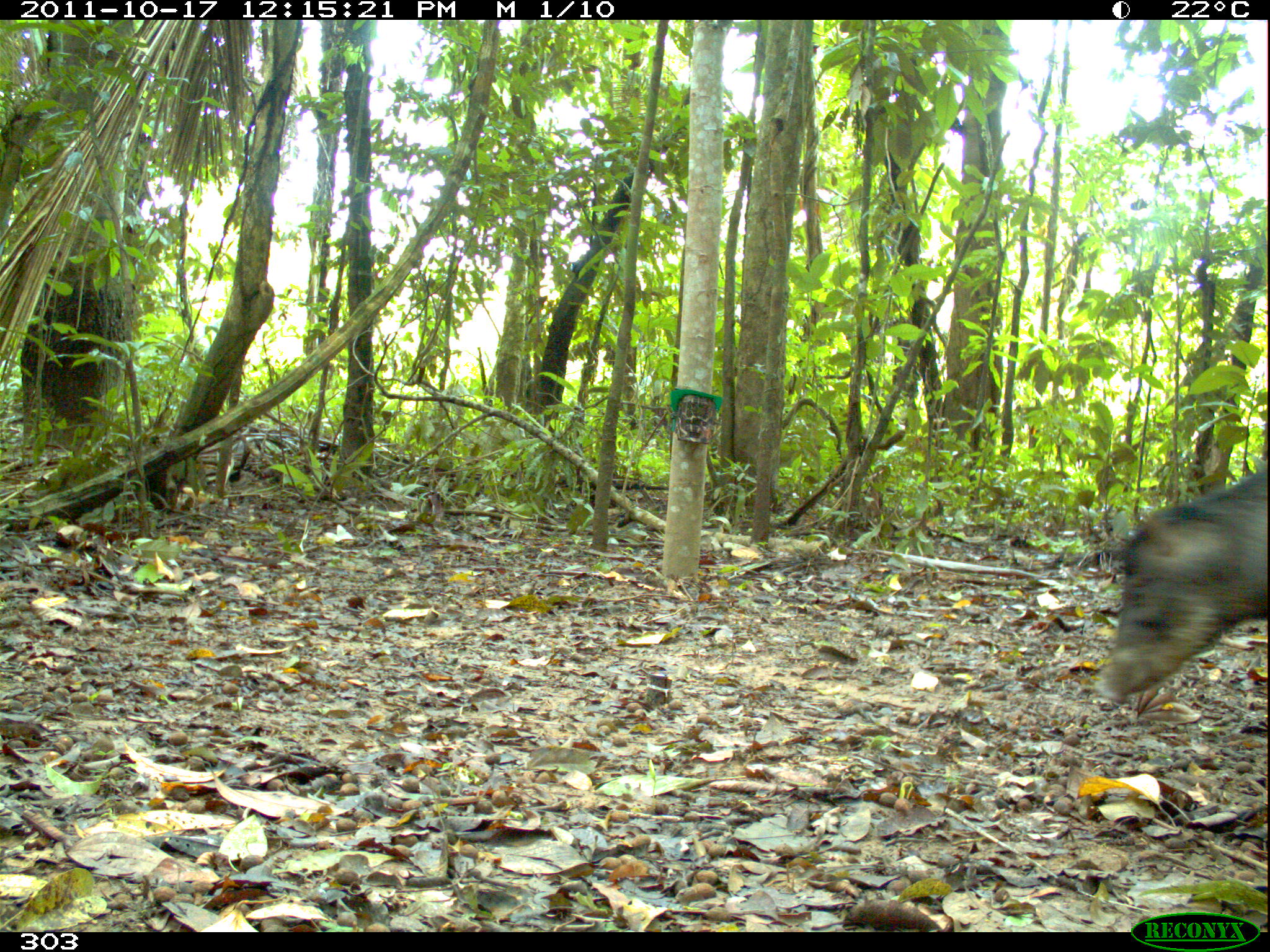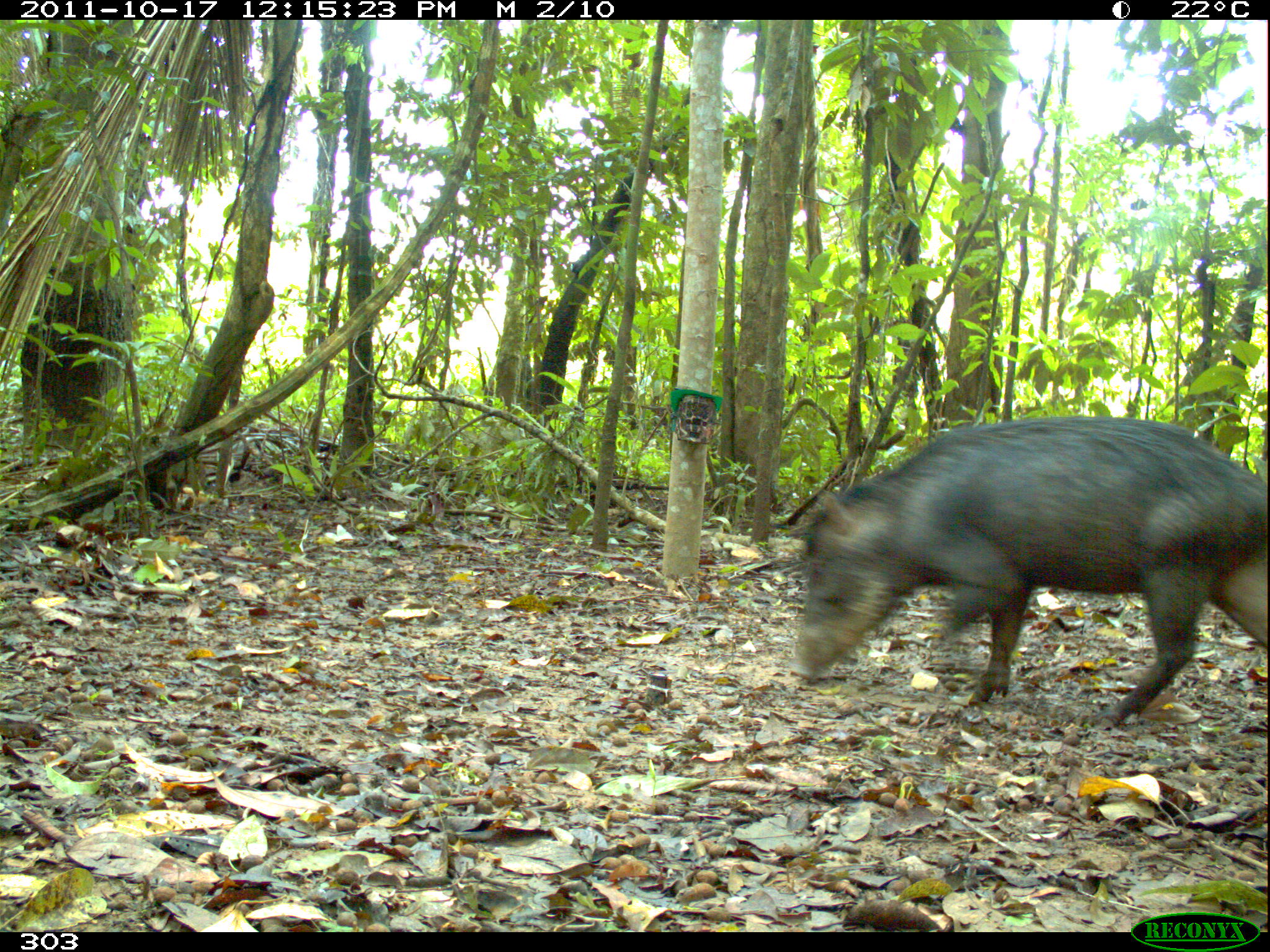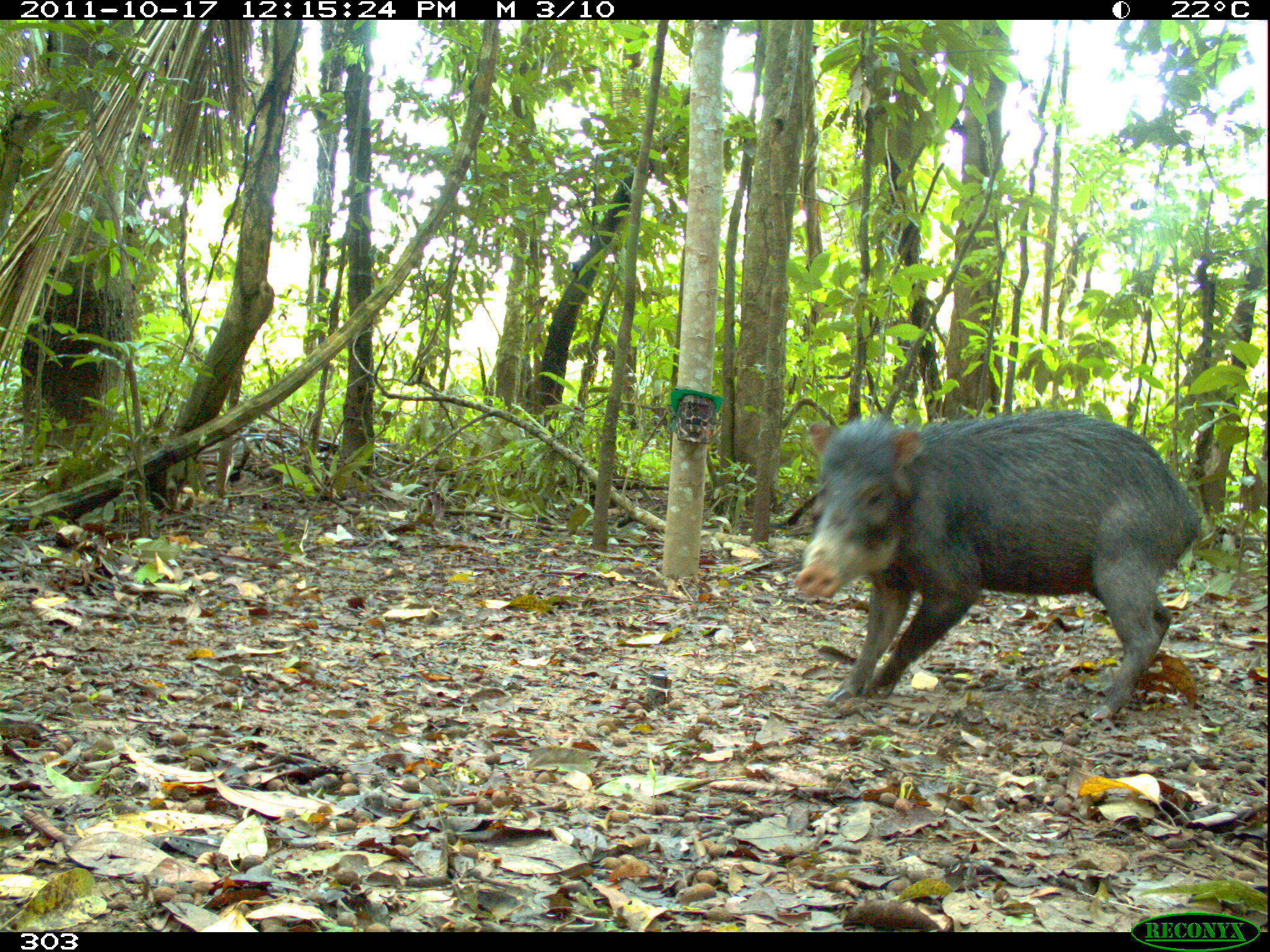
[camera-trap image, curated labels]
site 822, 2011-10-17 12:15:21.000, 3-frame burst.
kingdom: Animalia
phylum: Chordata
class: Mammalia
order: Artiodactyla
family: Tayassuidae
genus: Tayassu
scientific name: Tayassu pecari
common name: white-lipped peccary